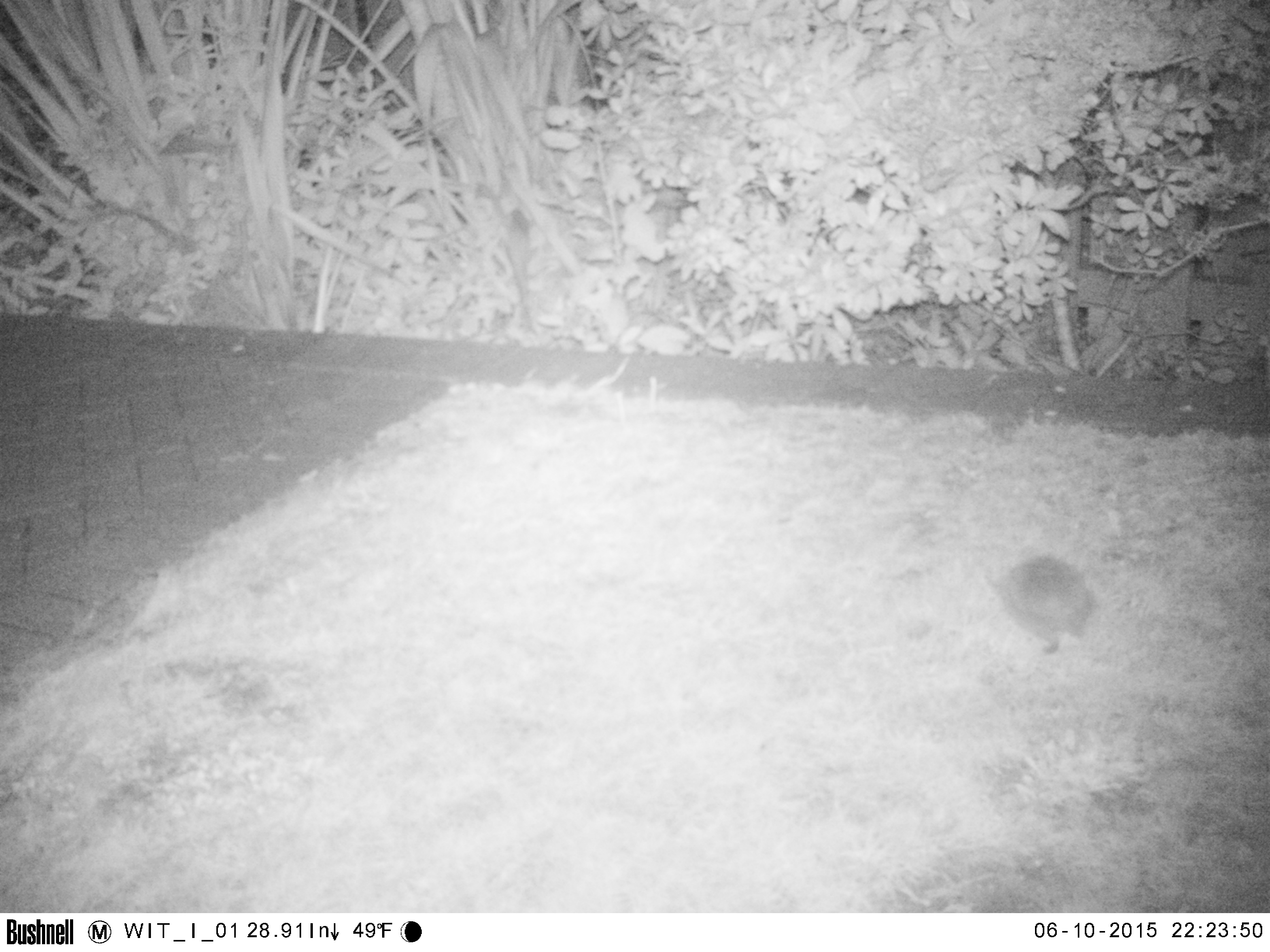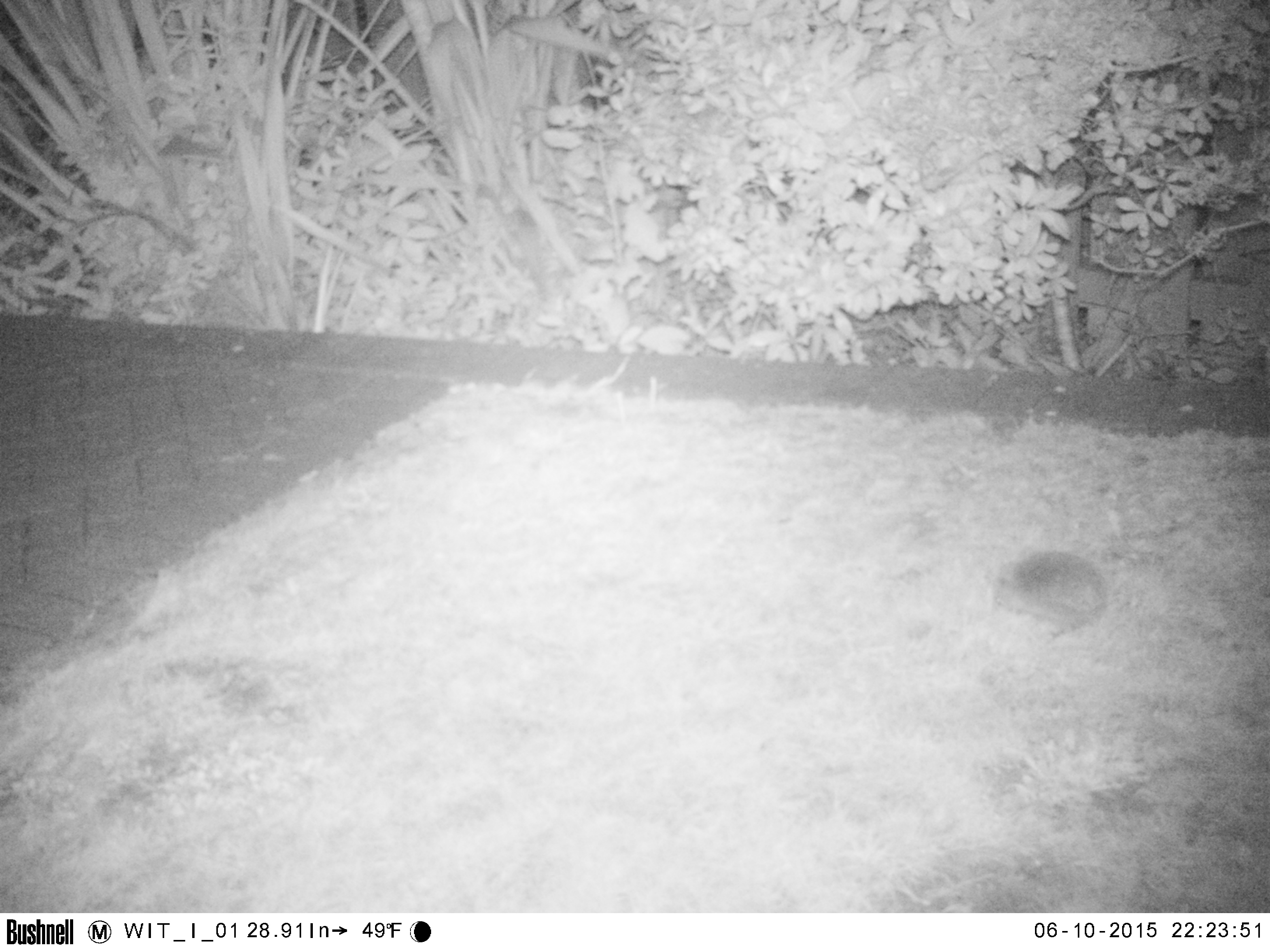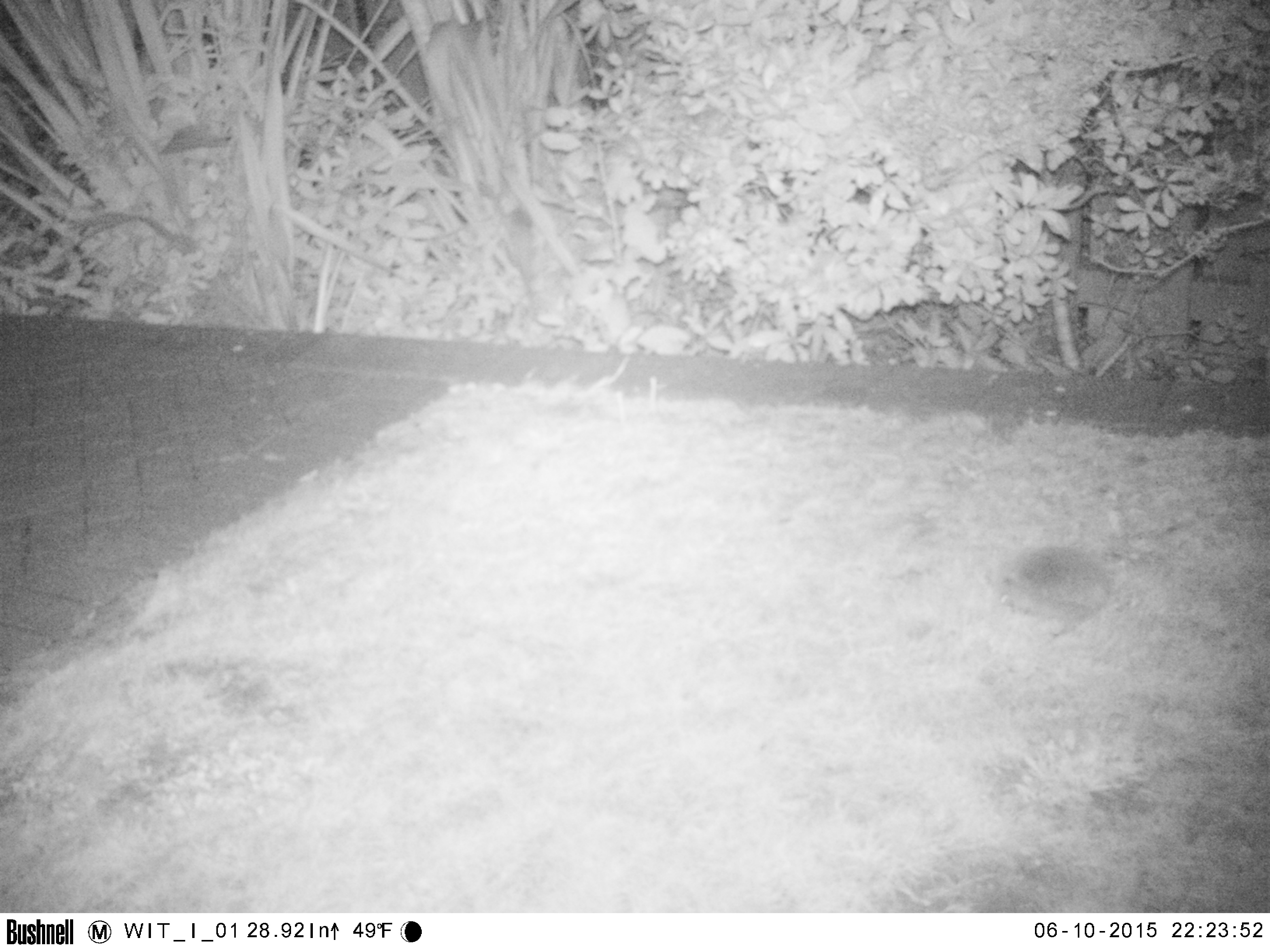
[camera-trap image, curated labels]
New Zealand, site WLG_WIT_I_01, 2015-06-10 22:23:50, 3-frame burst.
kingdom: Animalia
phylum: Chordata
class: Mammalia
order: Eulipotyphla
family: Erinaceidae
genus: Erinaceus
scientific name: Erinaceus europaeus europaeus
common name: european hedgehog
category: hedgehog